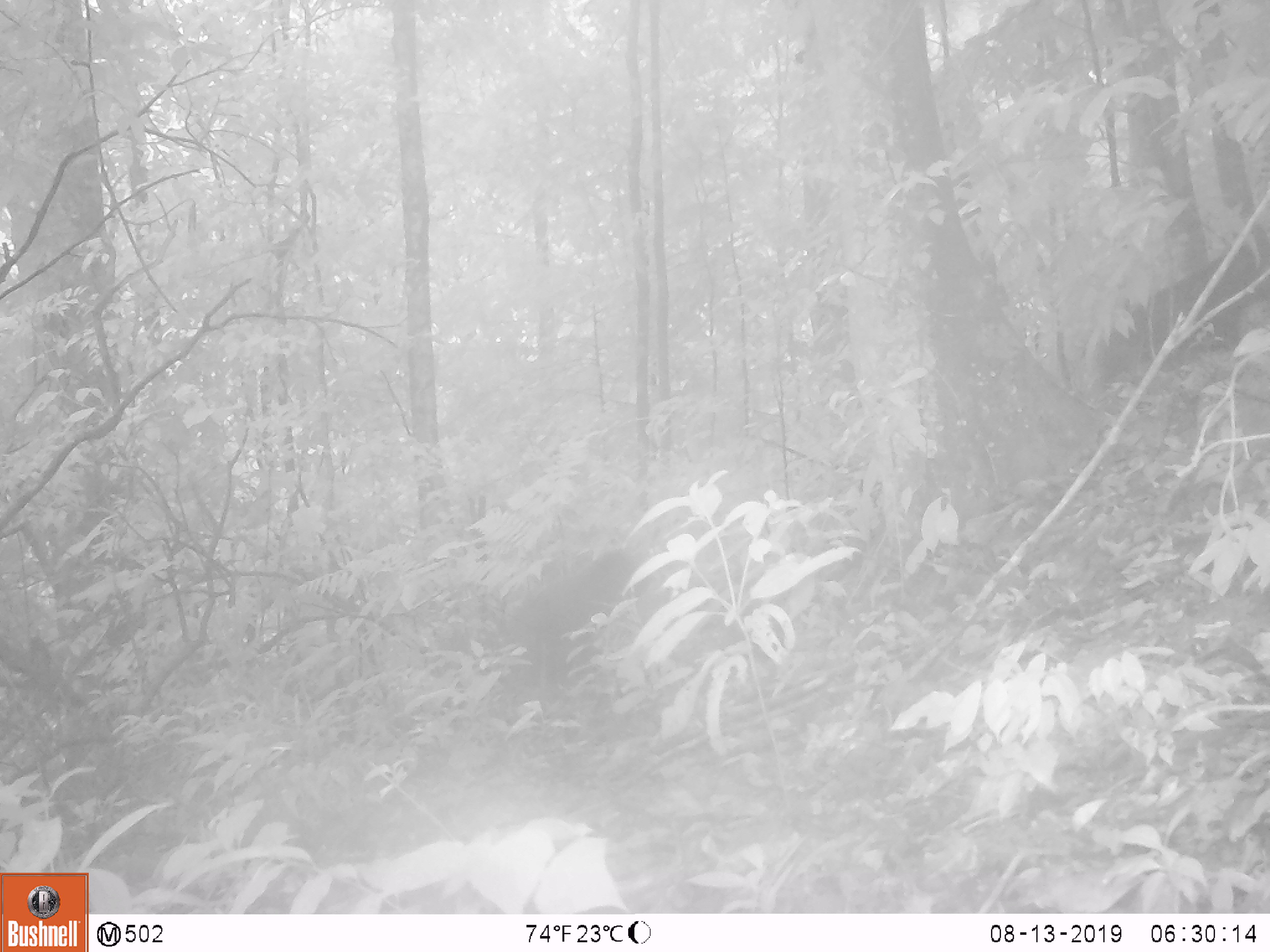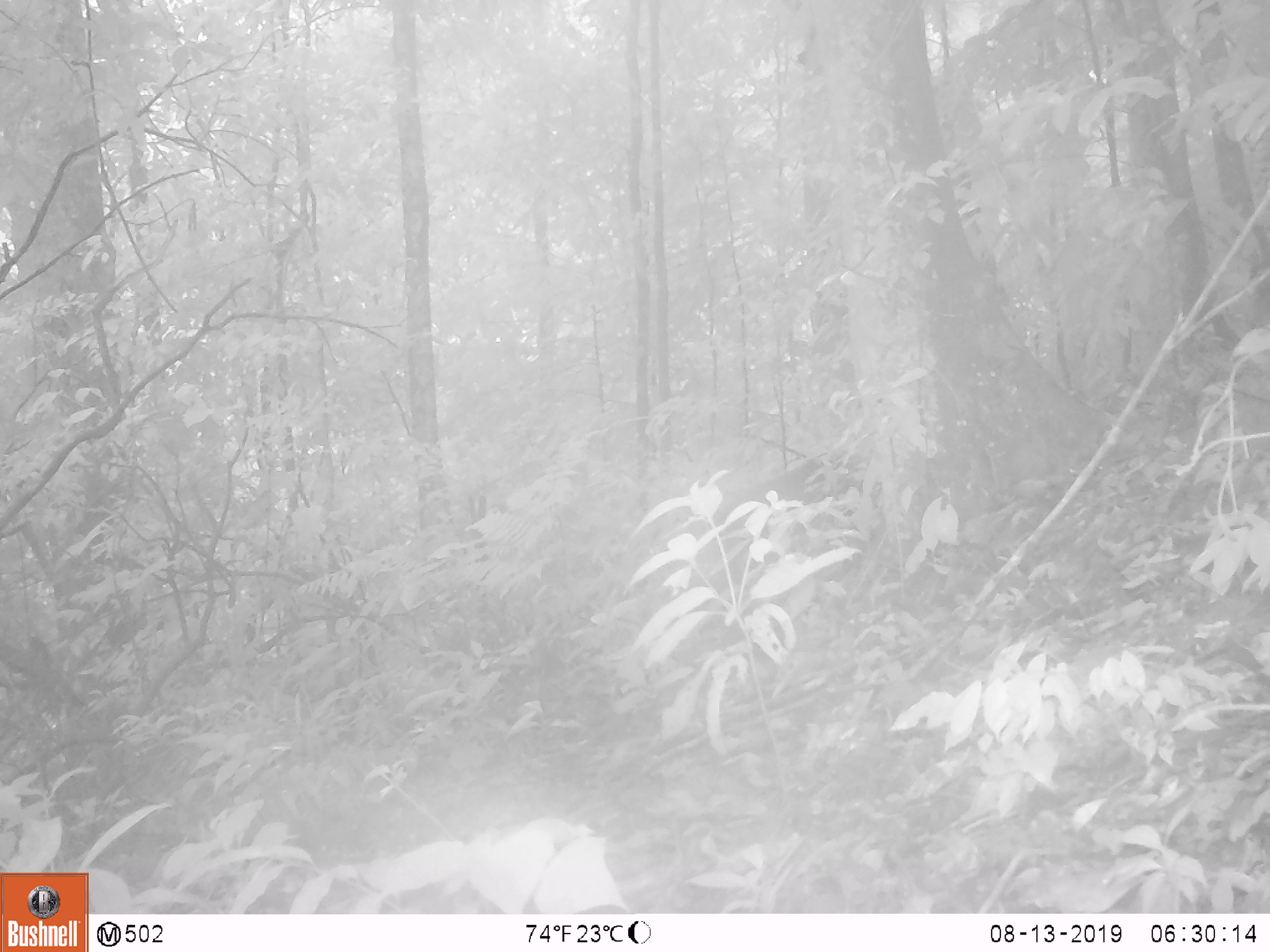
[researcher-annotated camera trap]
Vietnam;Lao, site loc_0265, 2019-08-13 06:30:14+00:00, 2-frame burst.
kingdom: Animalia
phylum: Chordata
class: Mammalia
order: Primates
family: Cercopithecidae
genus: Macaca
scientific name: Macaca arctoides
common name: stump-tailed macaque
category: stump tailed macaque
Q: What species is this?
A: Stump tailed macaque (stump-tailed macaque) (Macaca arctoides).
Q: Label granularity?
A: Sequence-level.